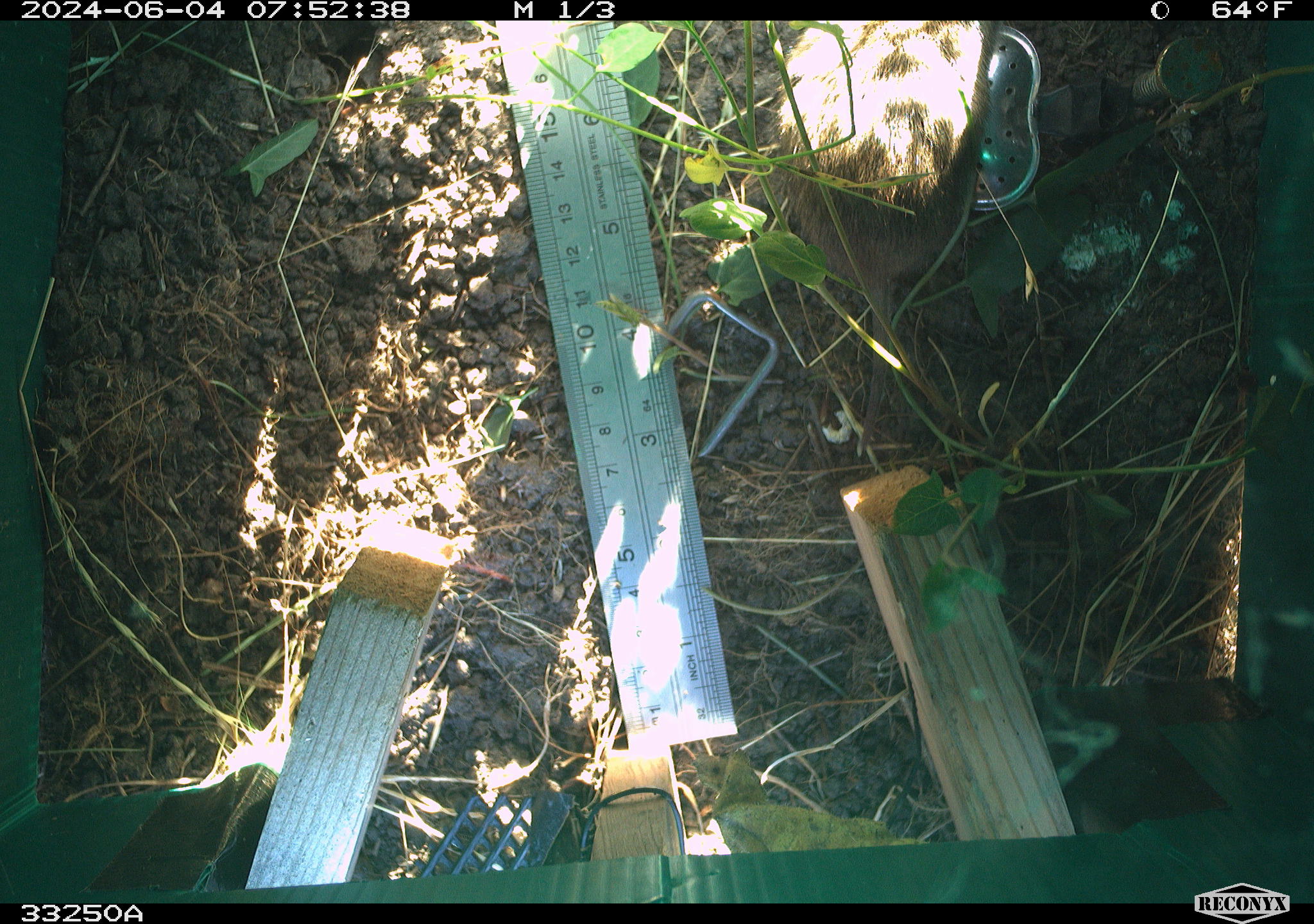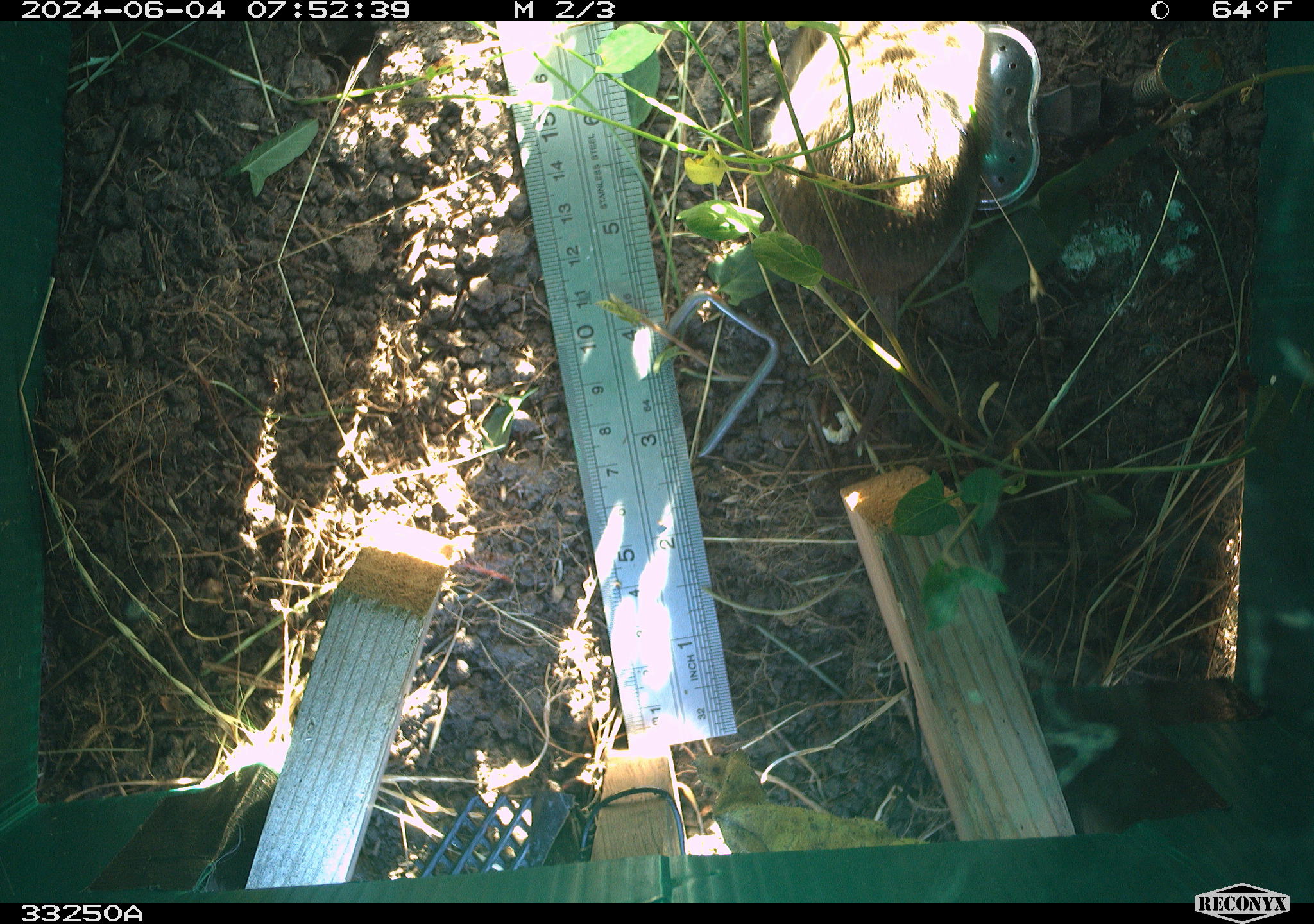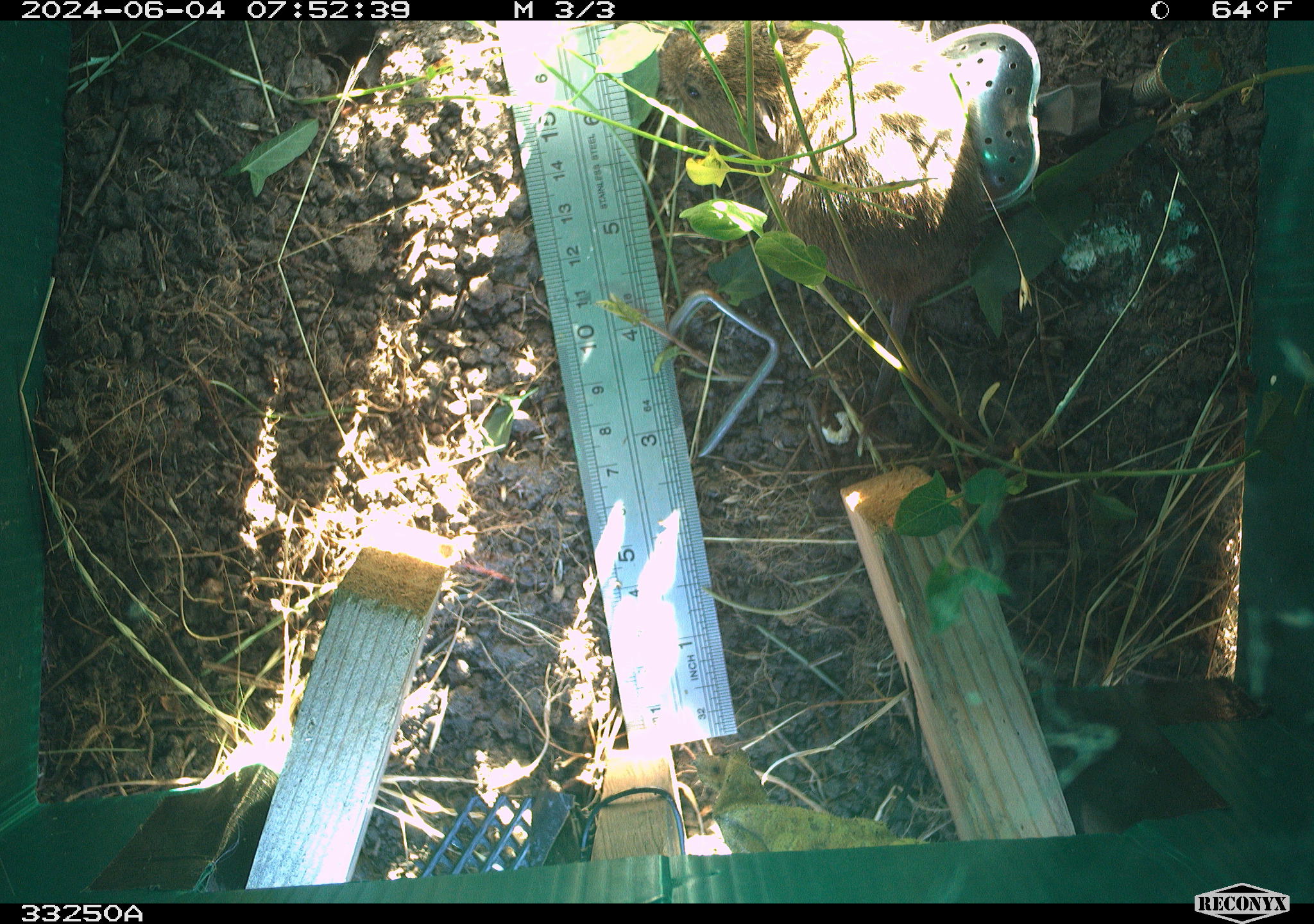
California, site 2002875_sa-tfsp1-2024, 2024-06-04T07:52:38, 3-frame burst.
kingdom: Animalia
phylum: Chordata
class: Mammalia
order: Rodentia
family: Cricetidae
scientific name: Arvicolinae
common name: voles, lemmings, and muskrats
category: arvicolinae subfamily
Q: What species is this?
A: Arvicolinae subfamily (voles, lemmings, and muskrats) (Arvicolinae).